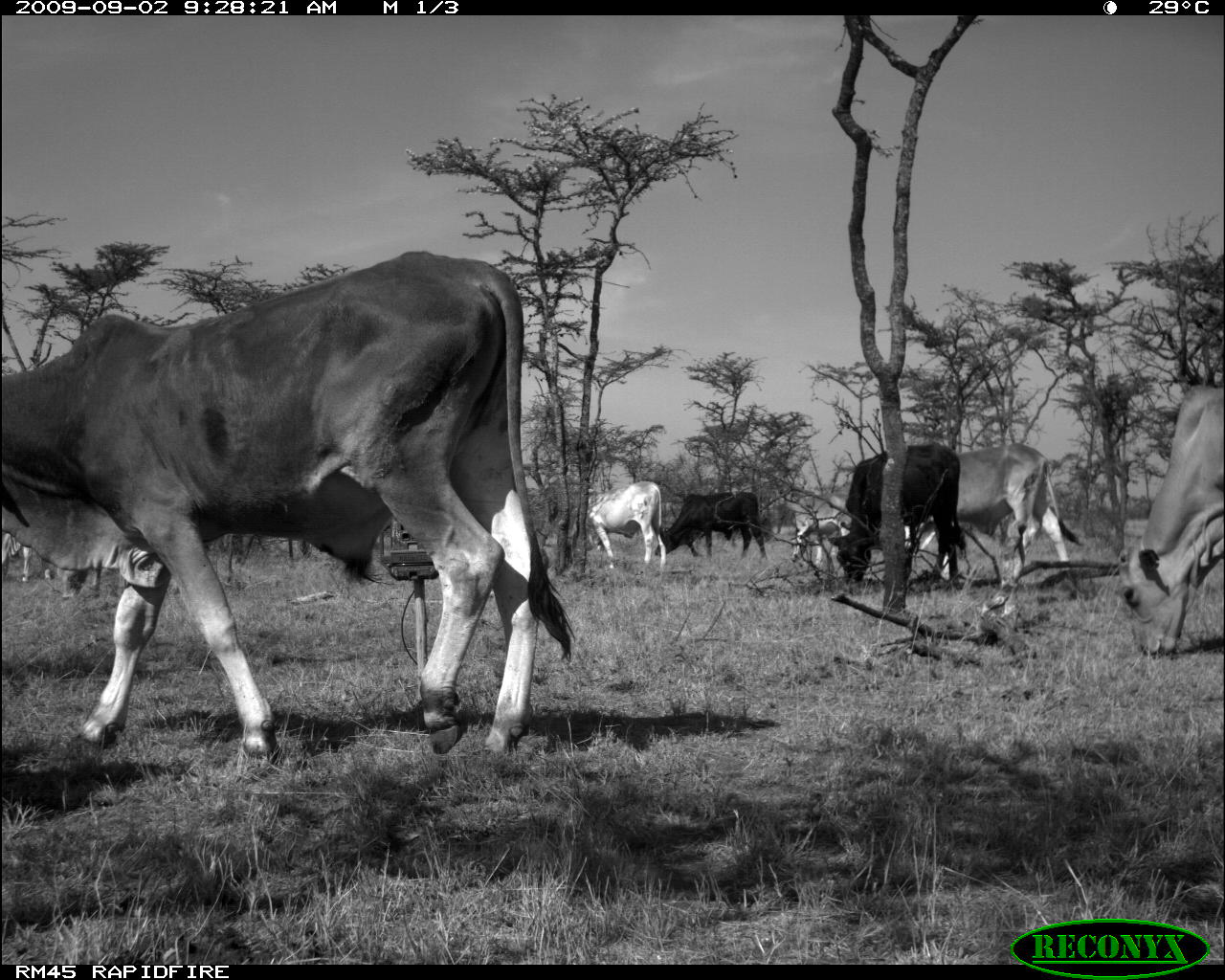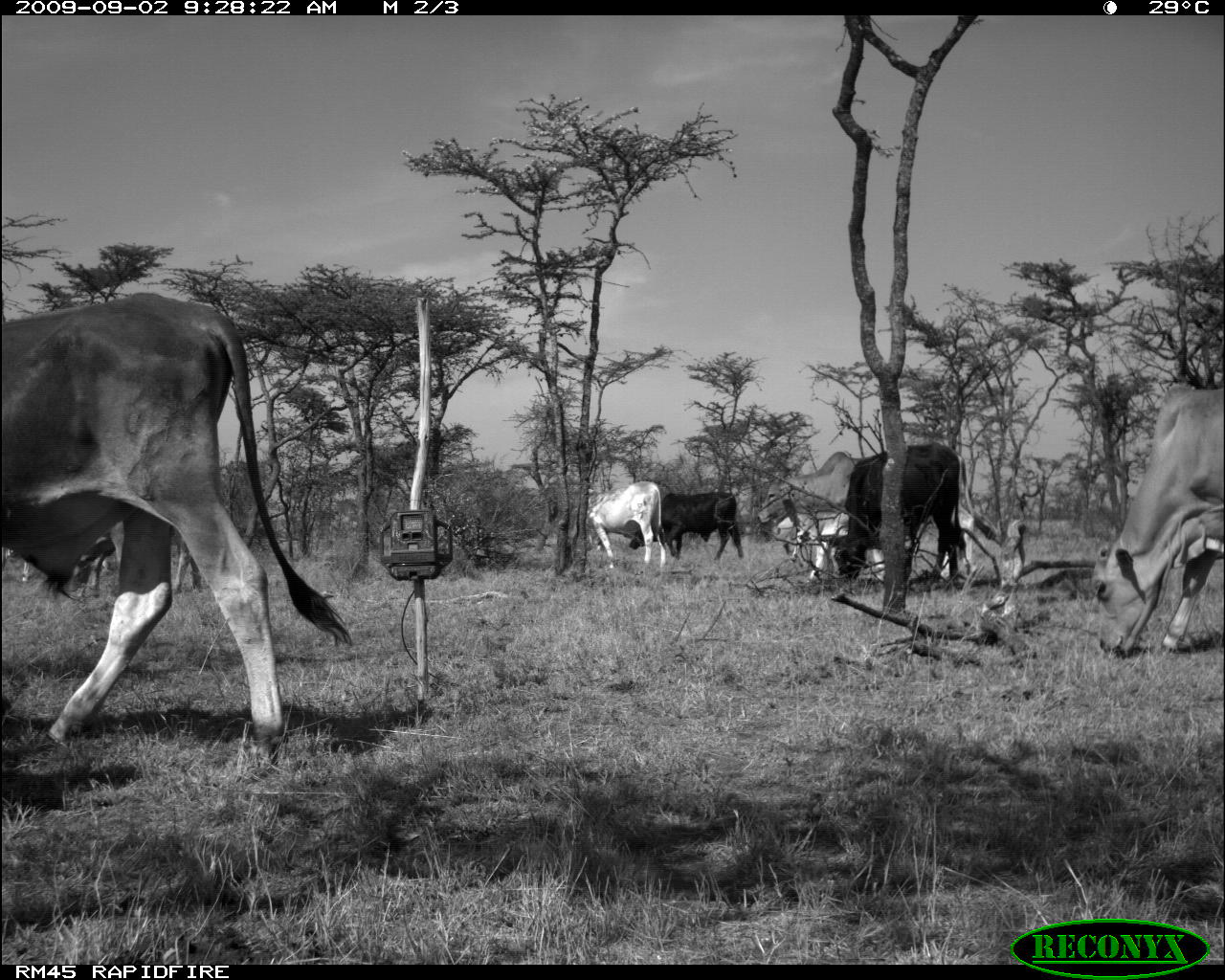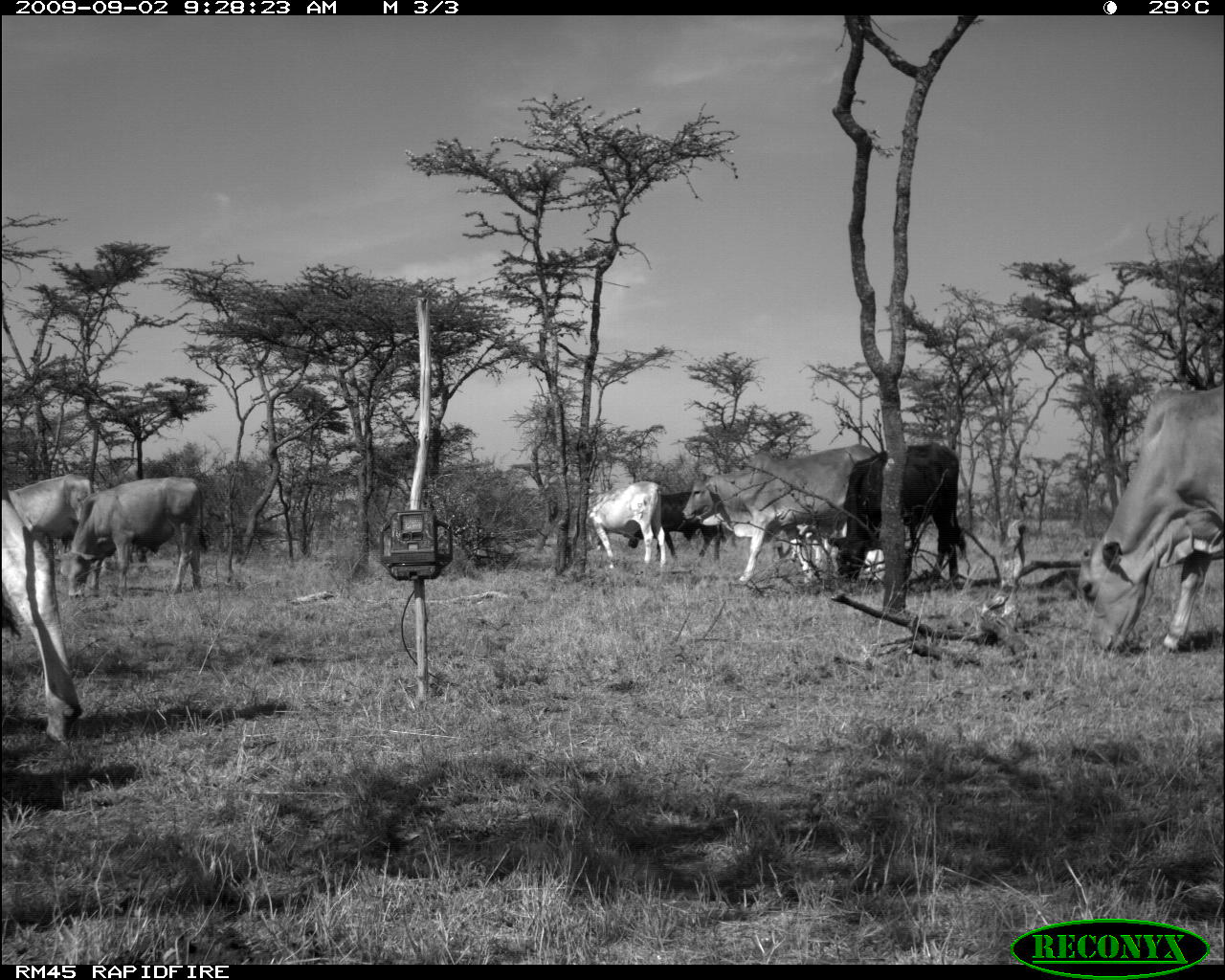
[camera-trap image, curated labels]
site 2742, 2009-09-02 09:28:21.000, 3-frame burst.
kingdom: Animalia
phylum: Chordata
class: Mammalia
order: Artiodactyla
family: Bovidae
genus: Bos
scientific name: Bos taurus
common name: domestic cattle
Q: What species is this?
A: Bos taurus (domestic cattle).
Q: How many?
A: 4.